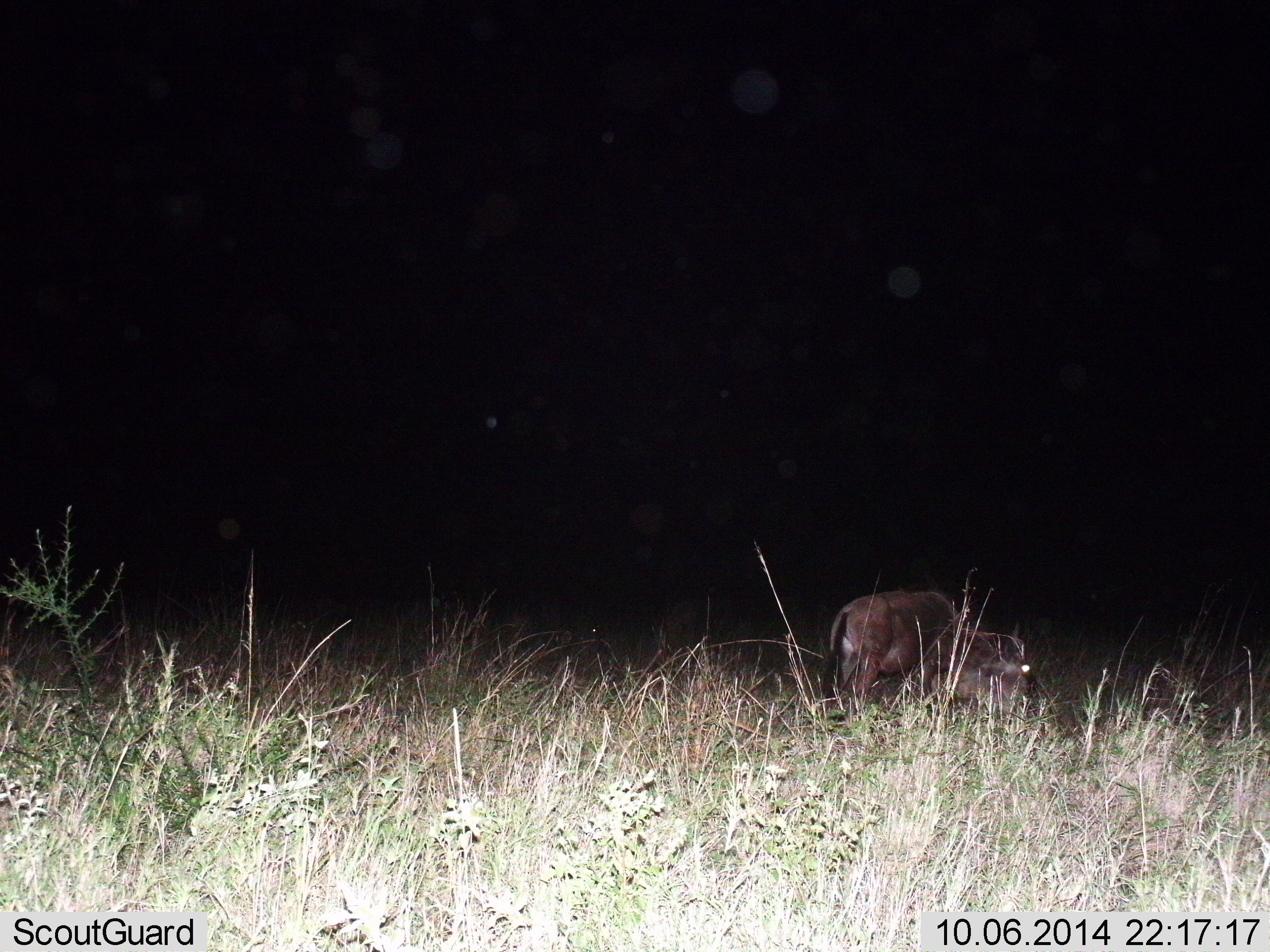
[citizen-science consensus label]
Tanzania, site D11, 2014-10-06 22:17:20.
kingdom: Animalia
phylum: Chordata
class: Mammalia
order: Artiodactyla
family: Bovidae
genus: Connochaetes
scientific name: Connochaetes taurinus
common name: blue wildebeest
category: wildebeest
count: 1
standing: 60%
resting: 0%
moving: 0%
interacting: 0%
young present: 0%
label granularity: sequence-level